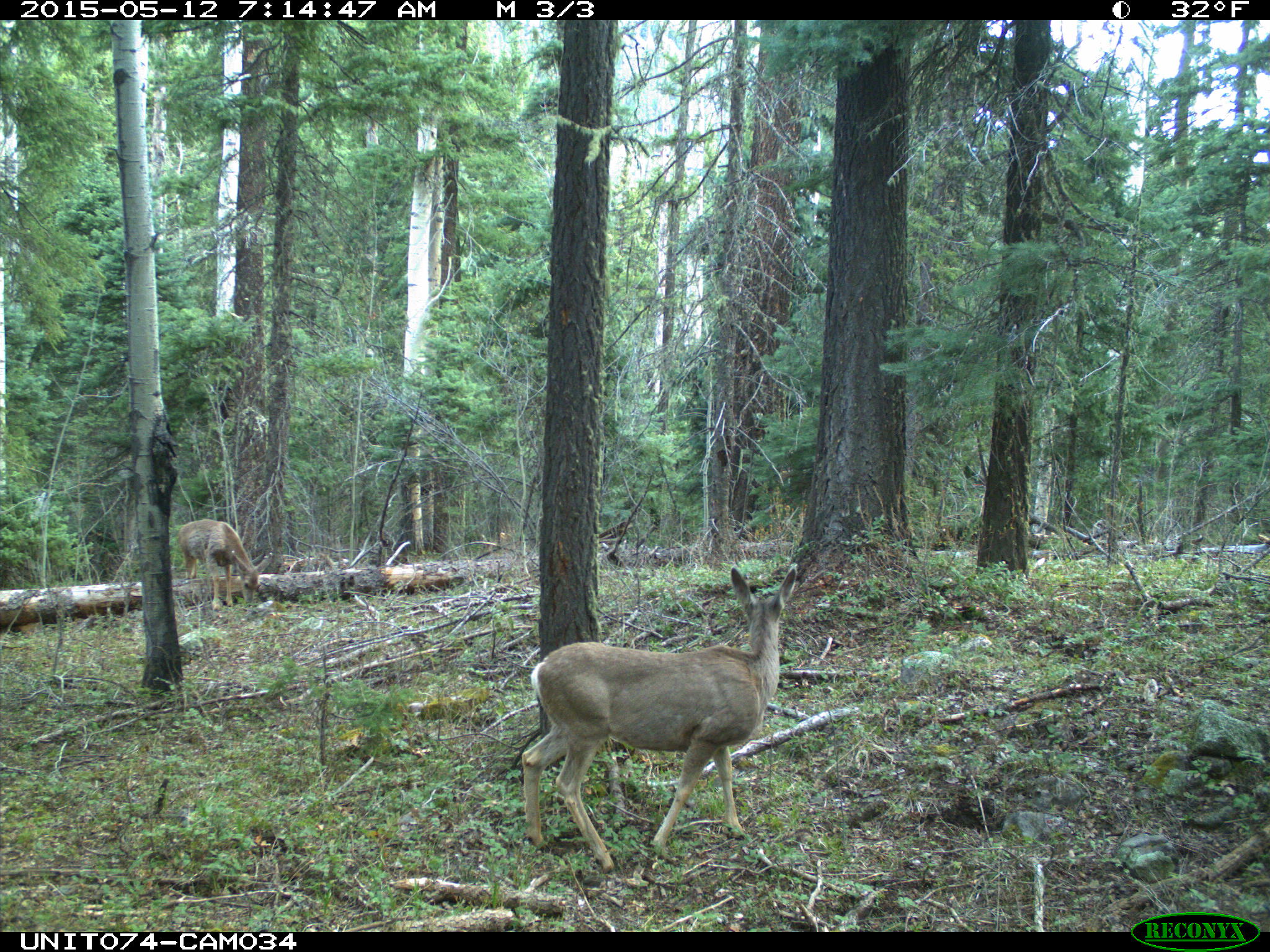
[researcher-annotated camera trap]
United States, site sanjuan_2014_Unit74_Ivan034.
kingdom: Animalia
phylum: Chordata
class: Mammalia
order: Artiodactyla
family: Cervidae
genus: Odocoileus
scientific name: Odocoileus hemionus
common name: mule deer